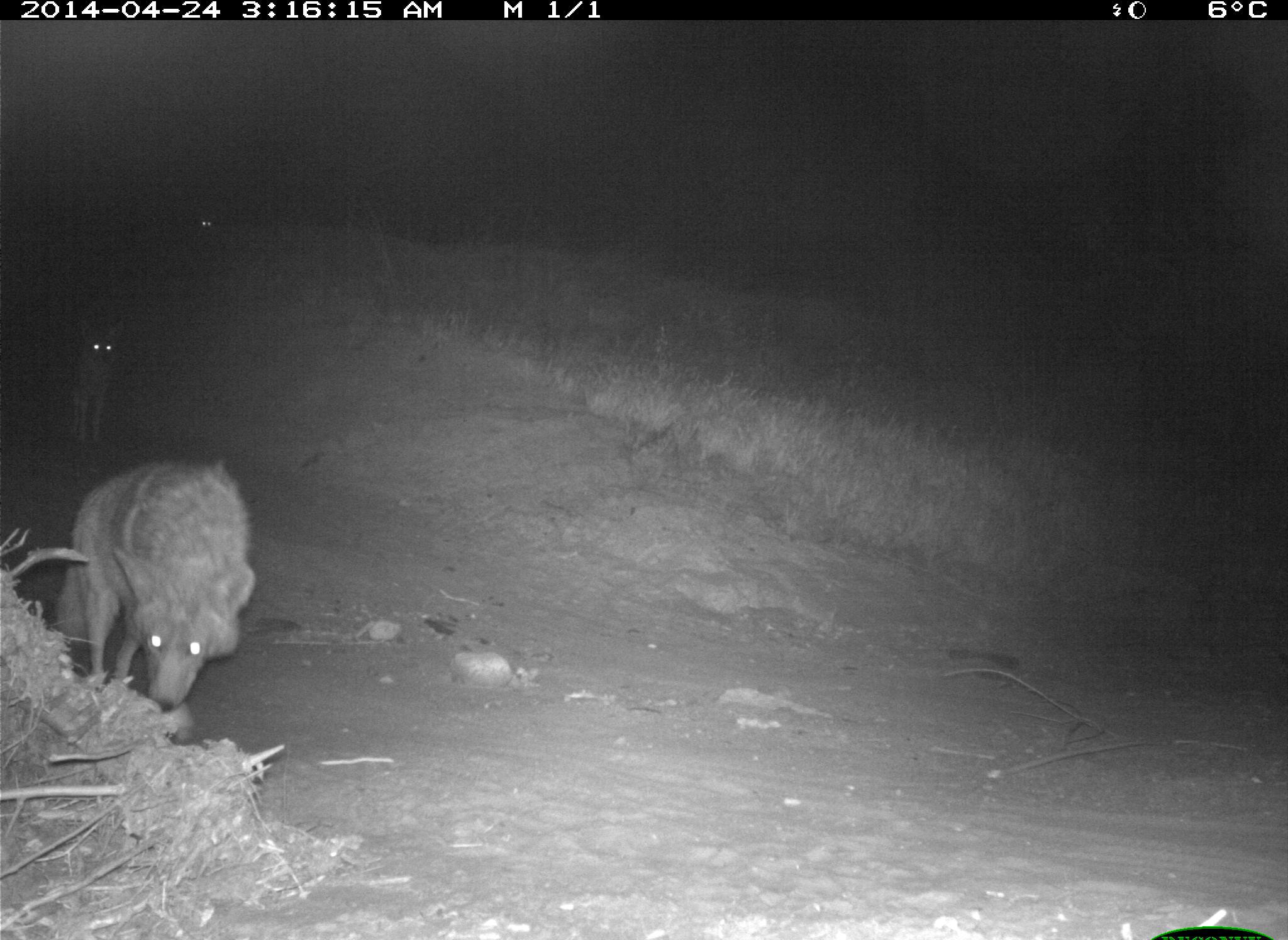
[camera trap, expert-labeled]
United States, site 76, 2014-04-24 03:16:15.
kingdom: Animalia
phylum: Chordata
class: Mammalia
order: Carnivora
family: Canidae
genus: Canis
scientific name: Canis latrans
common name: coyote